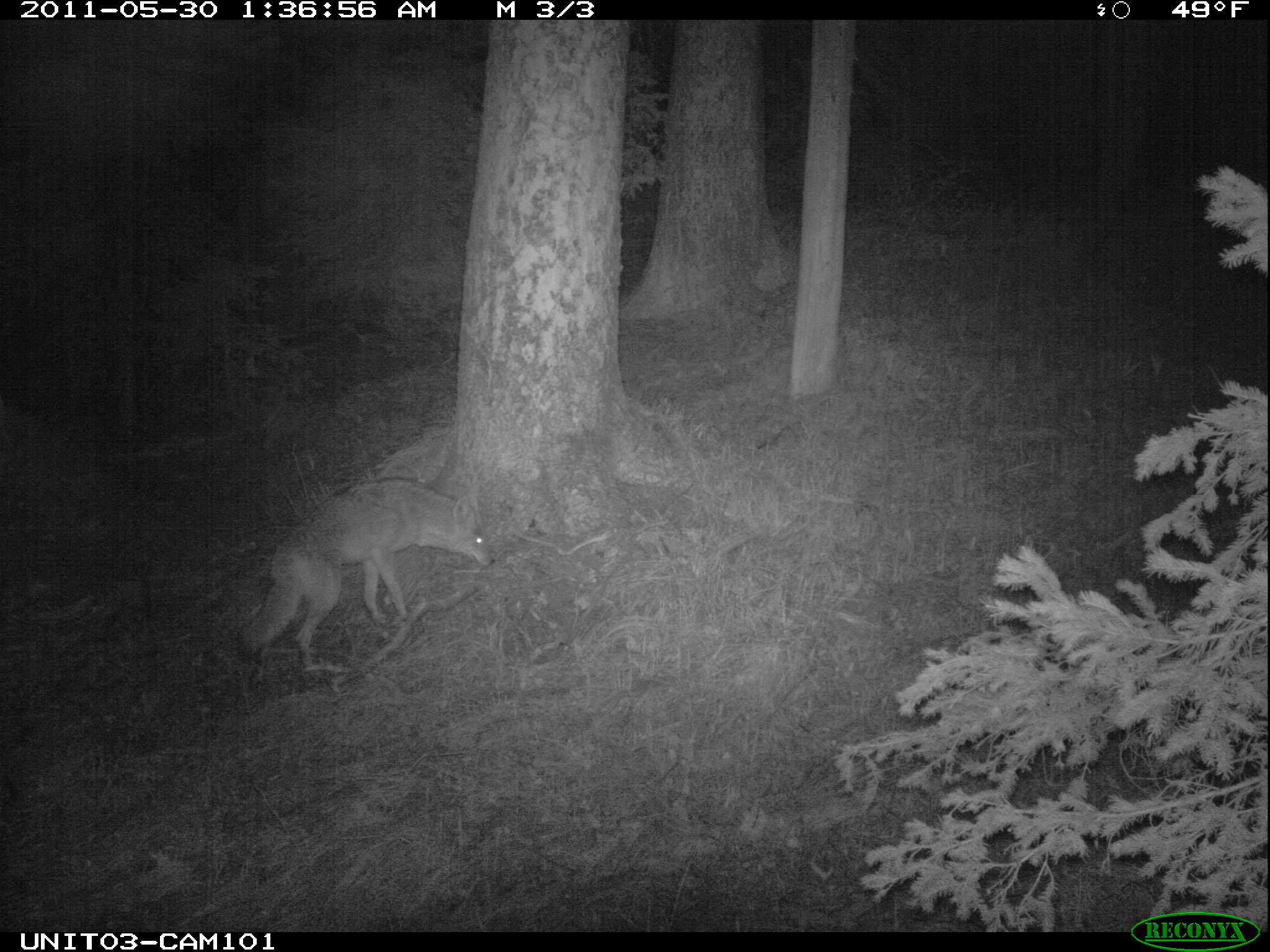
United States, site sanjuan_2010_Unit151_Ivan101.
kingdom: Animalia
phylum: Chordata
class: Mammalia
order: Carnivora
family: Canidae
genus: Canis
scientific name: Canis latrans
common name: coyote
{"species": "Canis latrans (coyote)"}